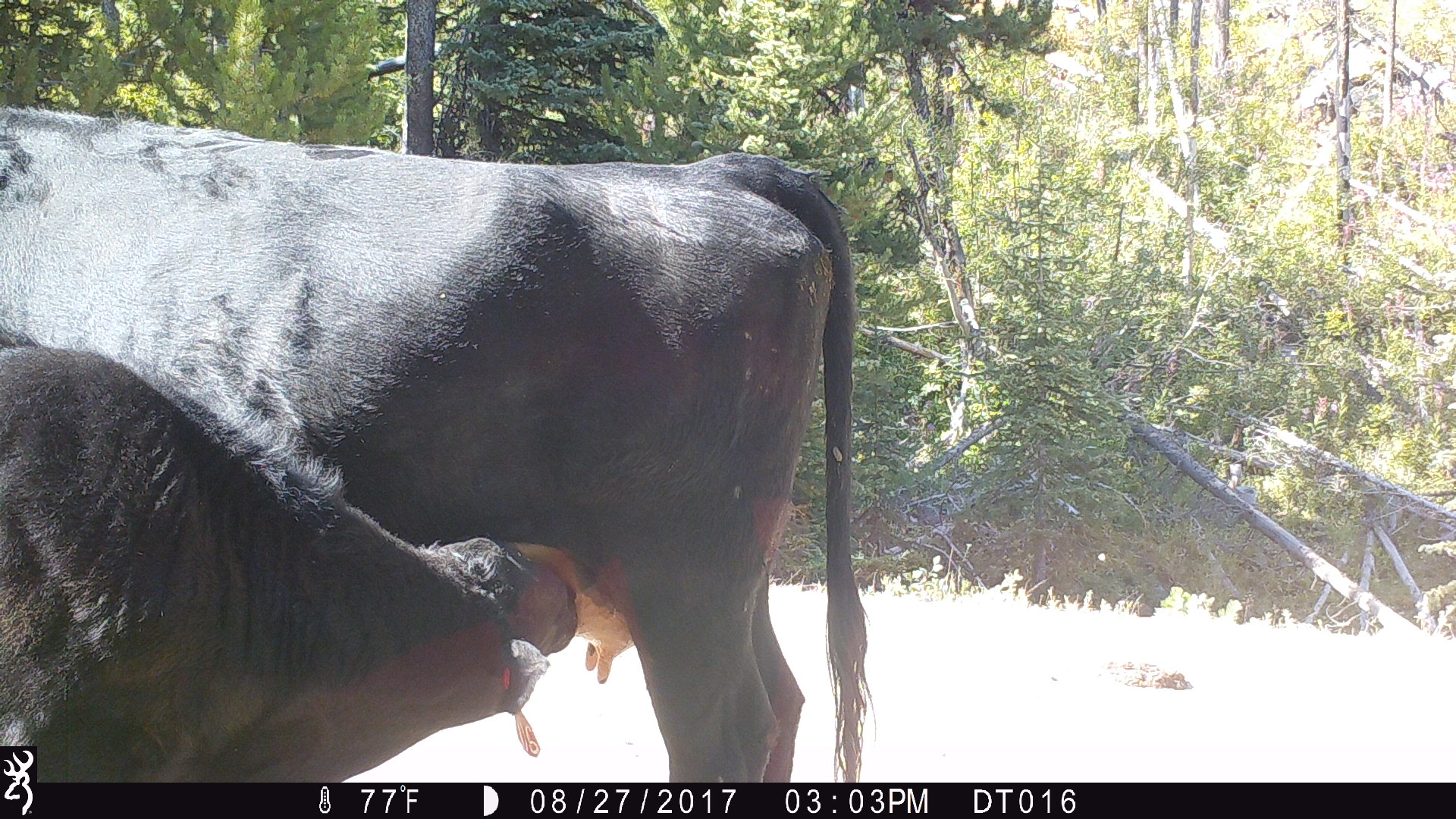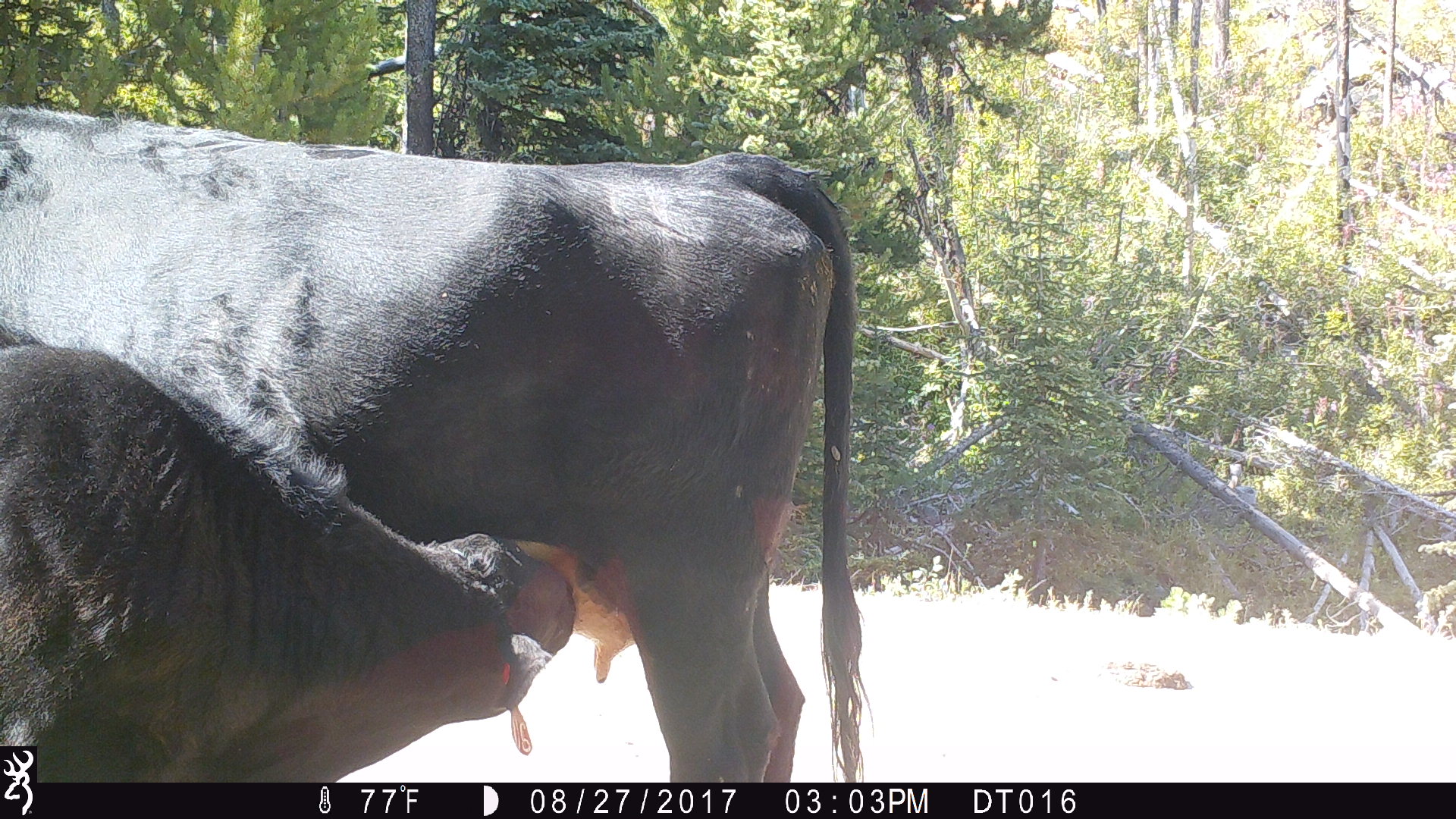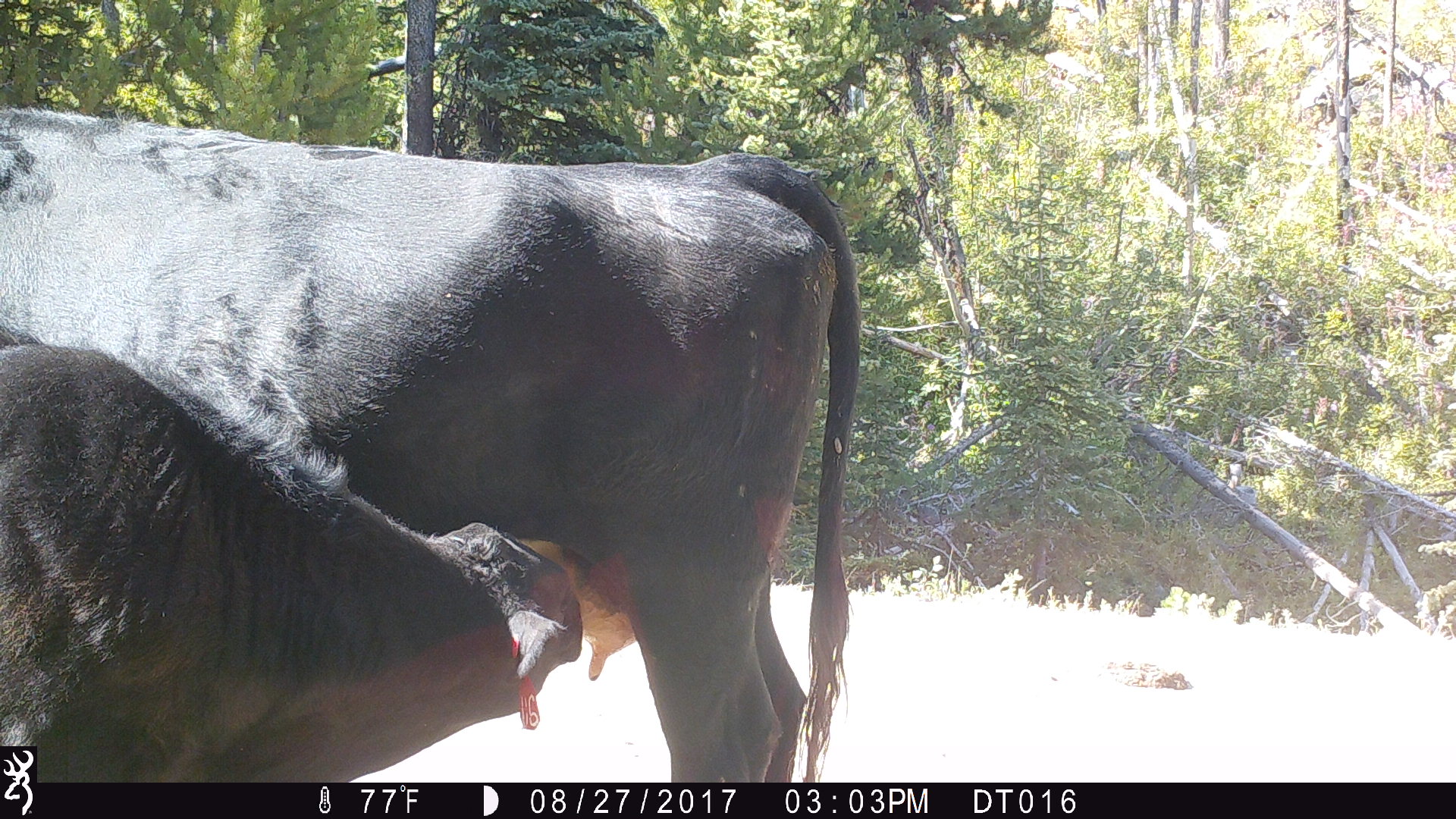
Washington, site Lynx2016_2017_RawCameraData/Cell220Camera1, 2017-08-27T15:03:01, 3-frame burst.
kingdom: Animalia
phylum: Chordata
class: Mammalia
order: Artiodactyla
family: Bovidae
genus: Bos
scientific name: Bos taurus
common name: domestic cattle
Domestic cattle (Bos taurus). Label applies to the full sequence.